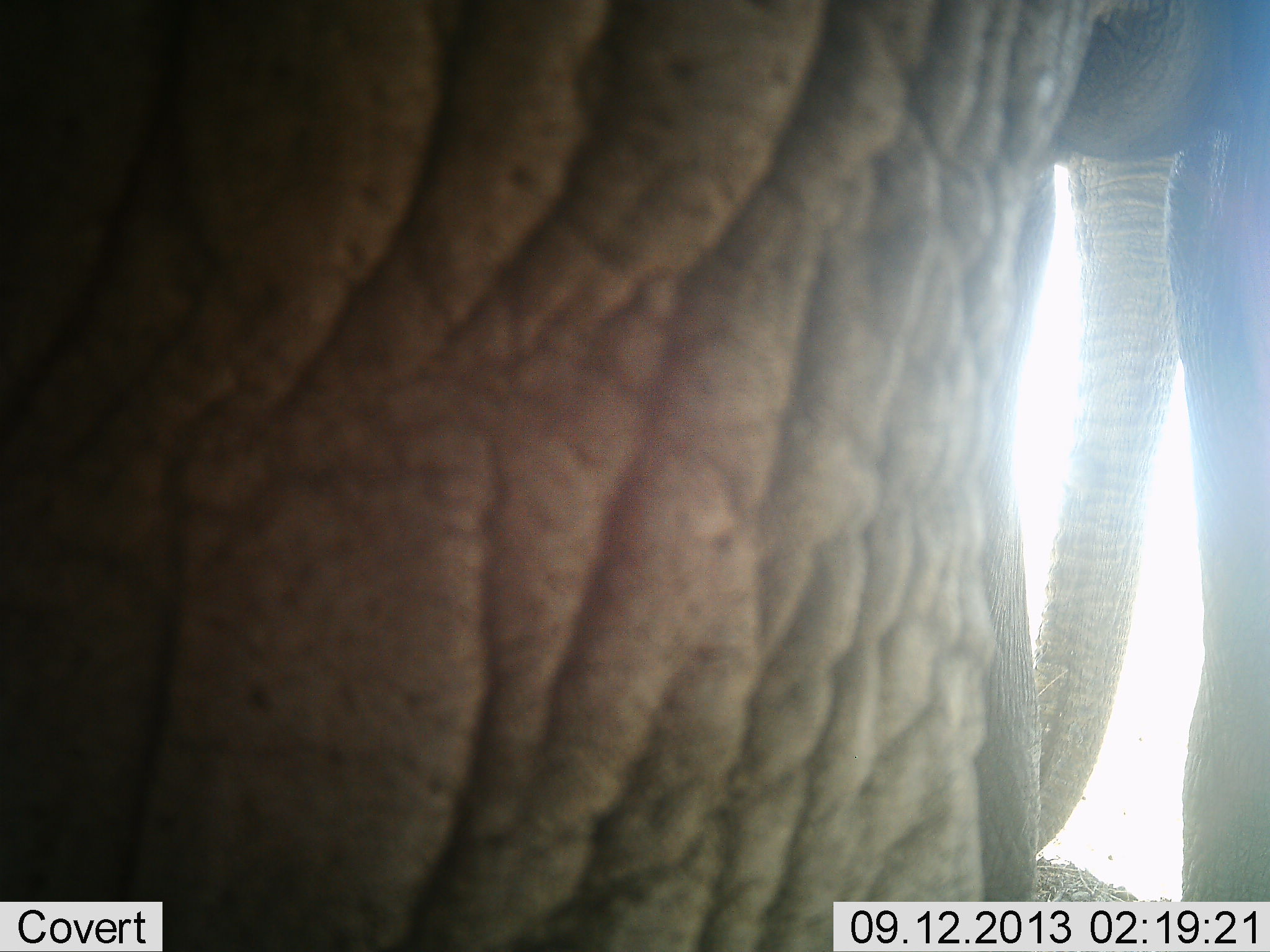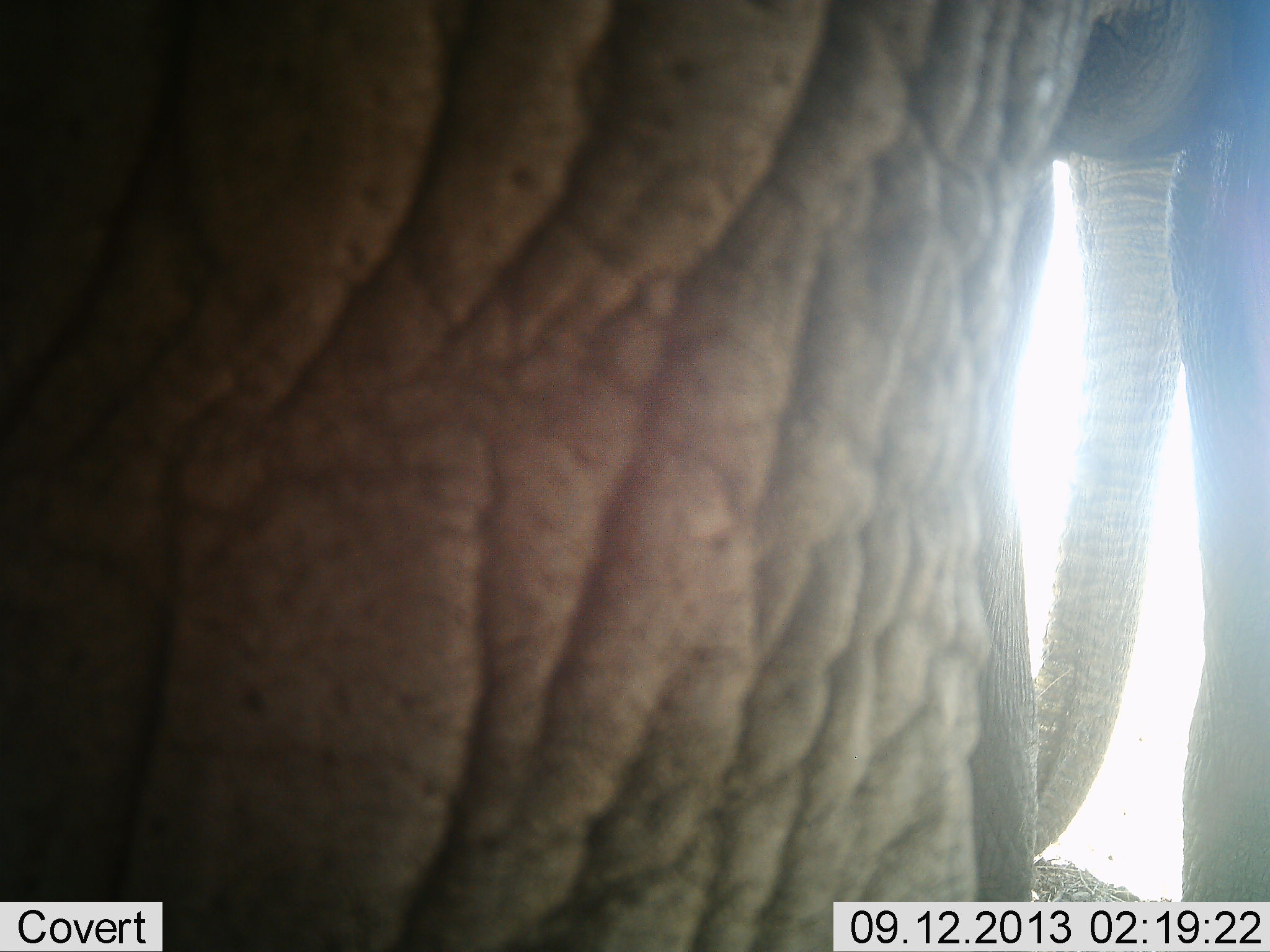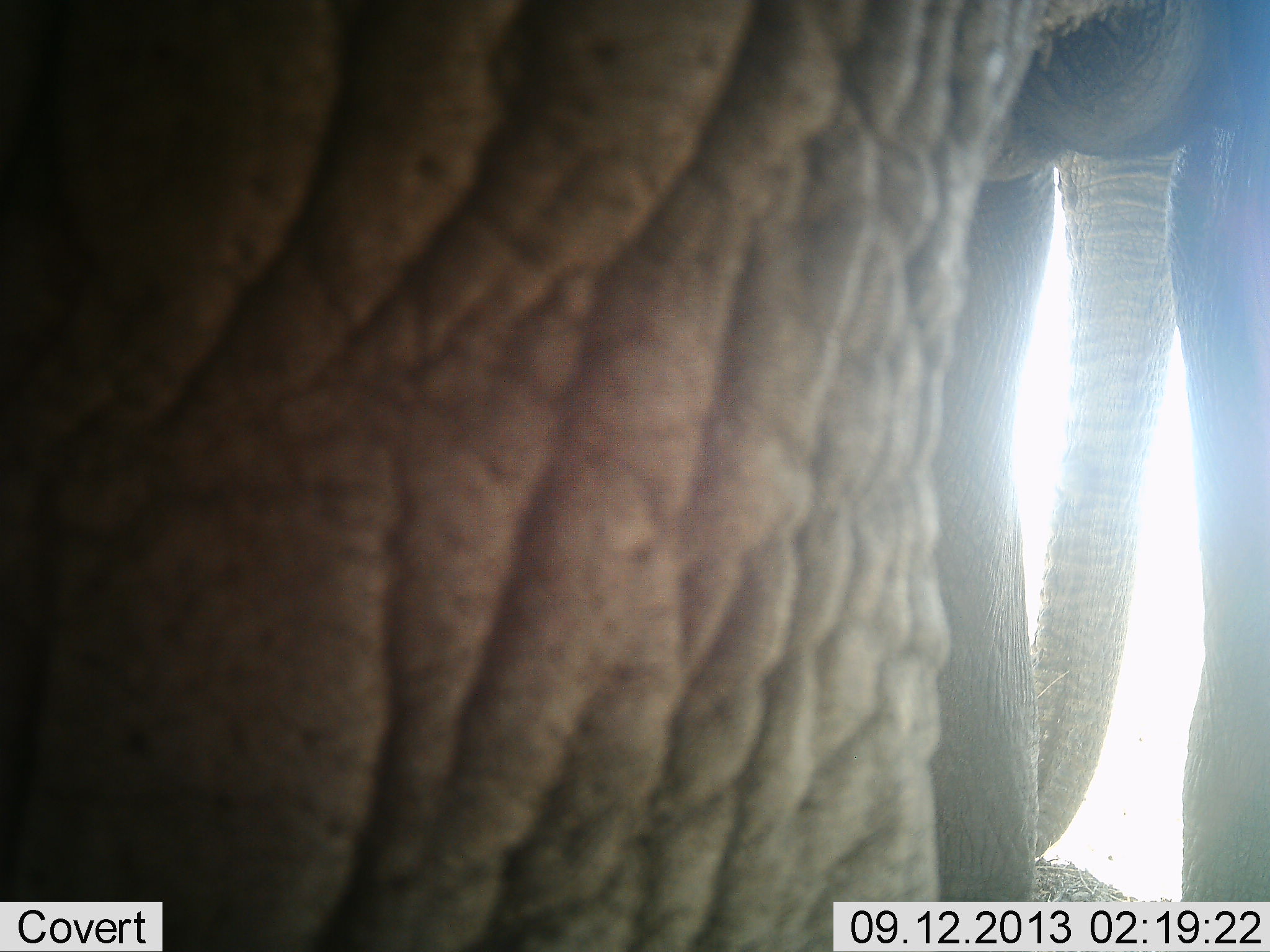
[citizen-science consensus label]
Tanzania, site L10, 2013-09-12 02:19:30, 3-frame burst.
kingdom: Animalia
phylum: Chordata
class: Mammalia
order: Proboscidea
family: Elephantidae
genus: Loxodonta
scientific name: Loxodonta africana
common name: african bush elephant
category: elephant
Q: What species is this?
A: Elephant (african bush elephant) (Loxodonta africana).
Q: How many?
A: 1.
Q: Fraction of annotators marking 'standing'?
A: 100%.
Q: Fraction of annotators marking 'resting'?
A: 0%.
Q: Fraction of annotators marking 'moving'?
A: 3%.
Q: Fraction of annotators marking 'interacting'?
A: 0%.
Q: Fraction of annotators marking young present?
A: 0%.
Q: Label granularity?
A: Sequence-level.